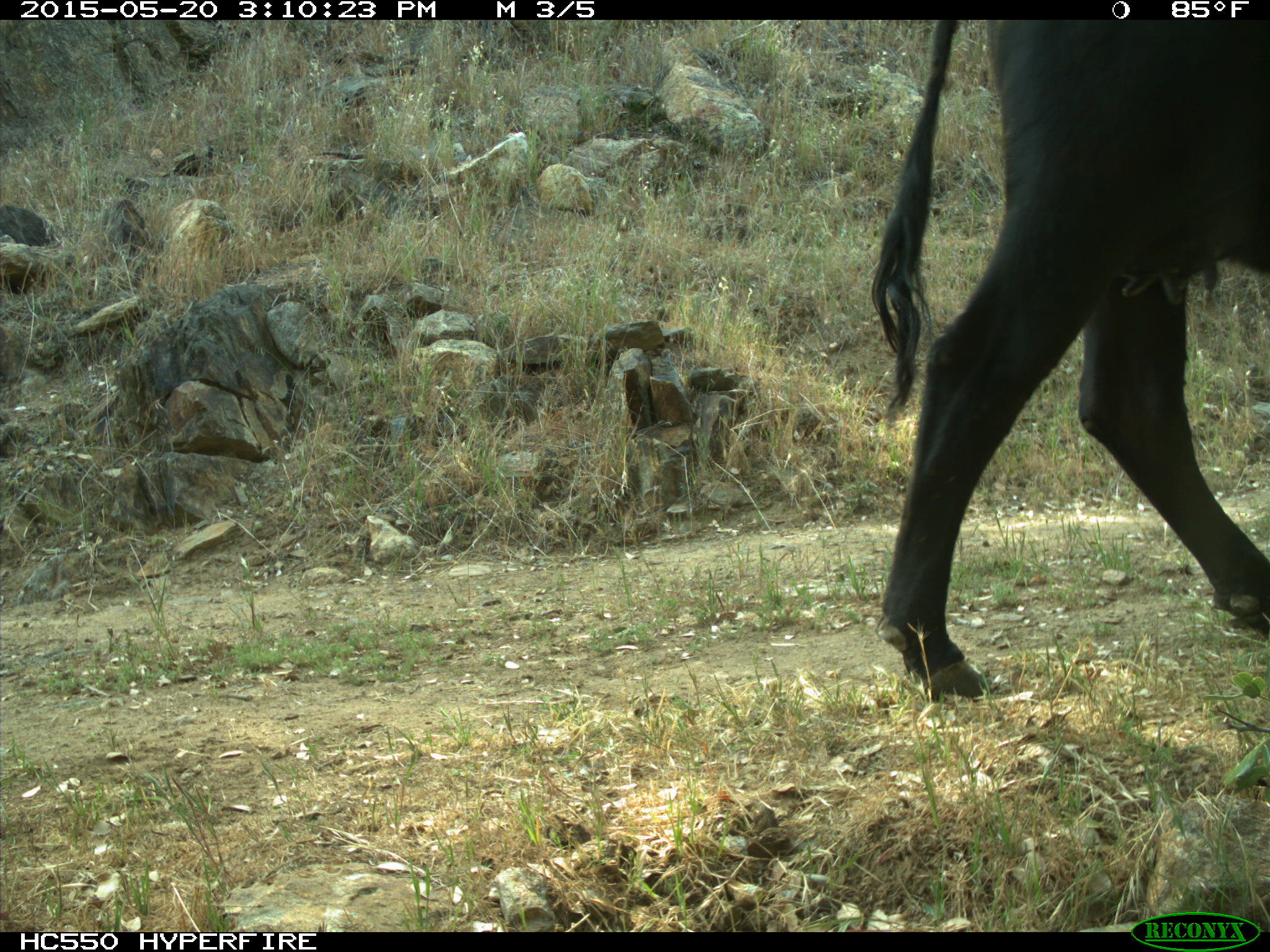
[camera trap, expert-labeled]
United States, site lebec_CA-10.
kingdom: Animalia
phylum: Chordata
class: Mammalia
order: Artiodactyla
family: Bovidae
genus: Bos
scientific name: Bos taurus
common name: domestic cow